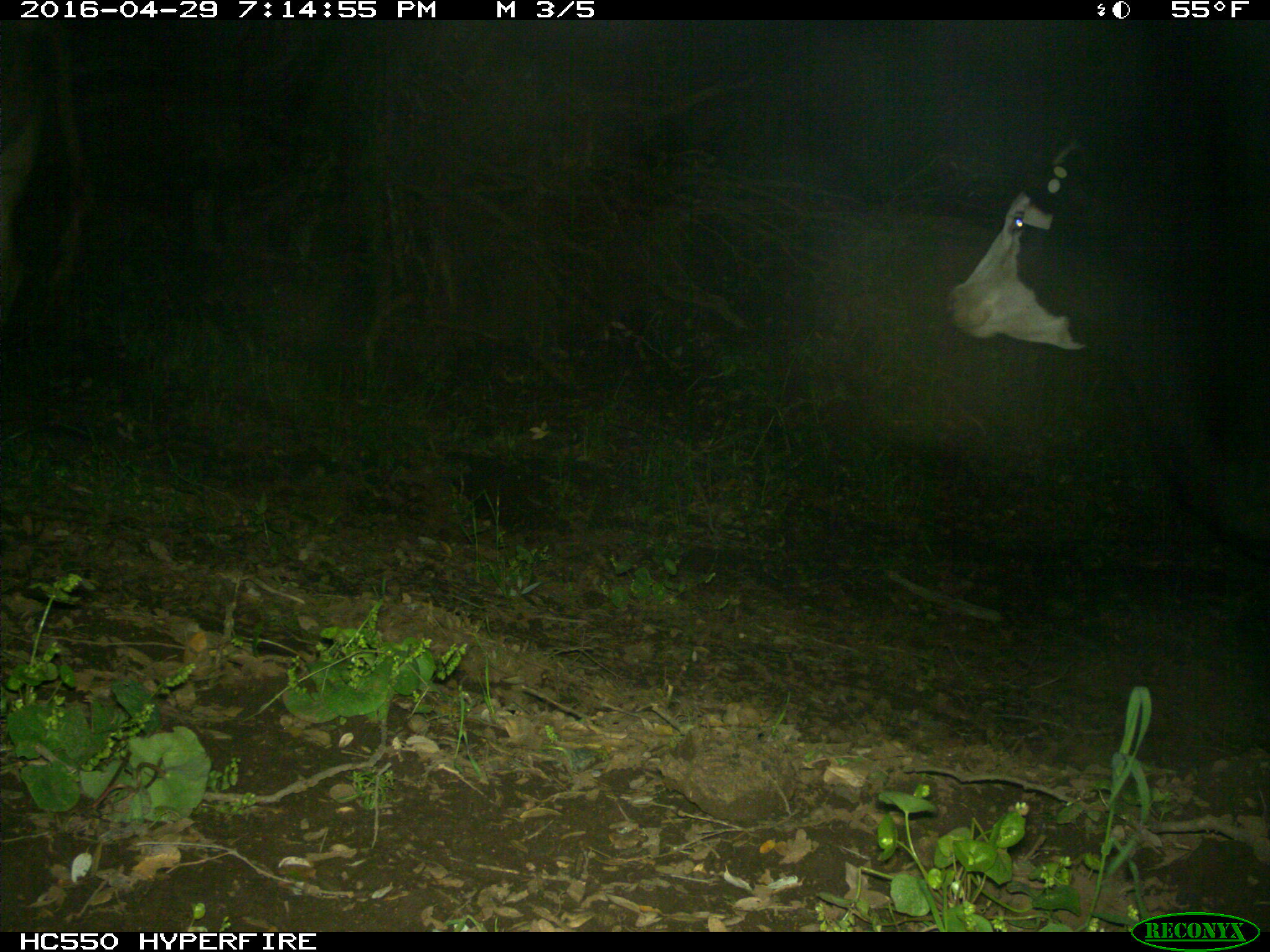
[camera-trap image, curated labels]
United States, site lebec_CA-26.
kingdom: Animalia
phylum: Chordata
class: Mammalia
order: Artiodactyla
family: Bovidae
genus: Bos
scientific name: Bos taurus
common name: domestic cow